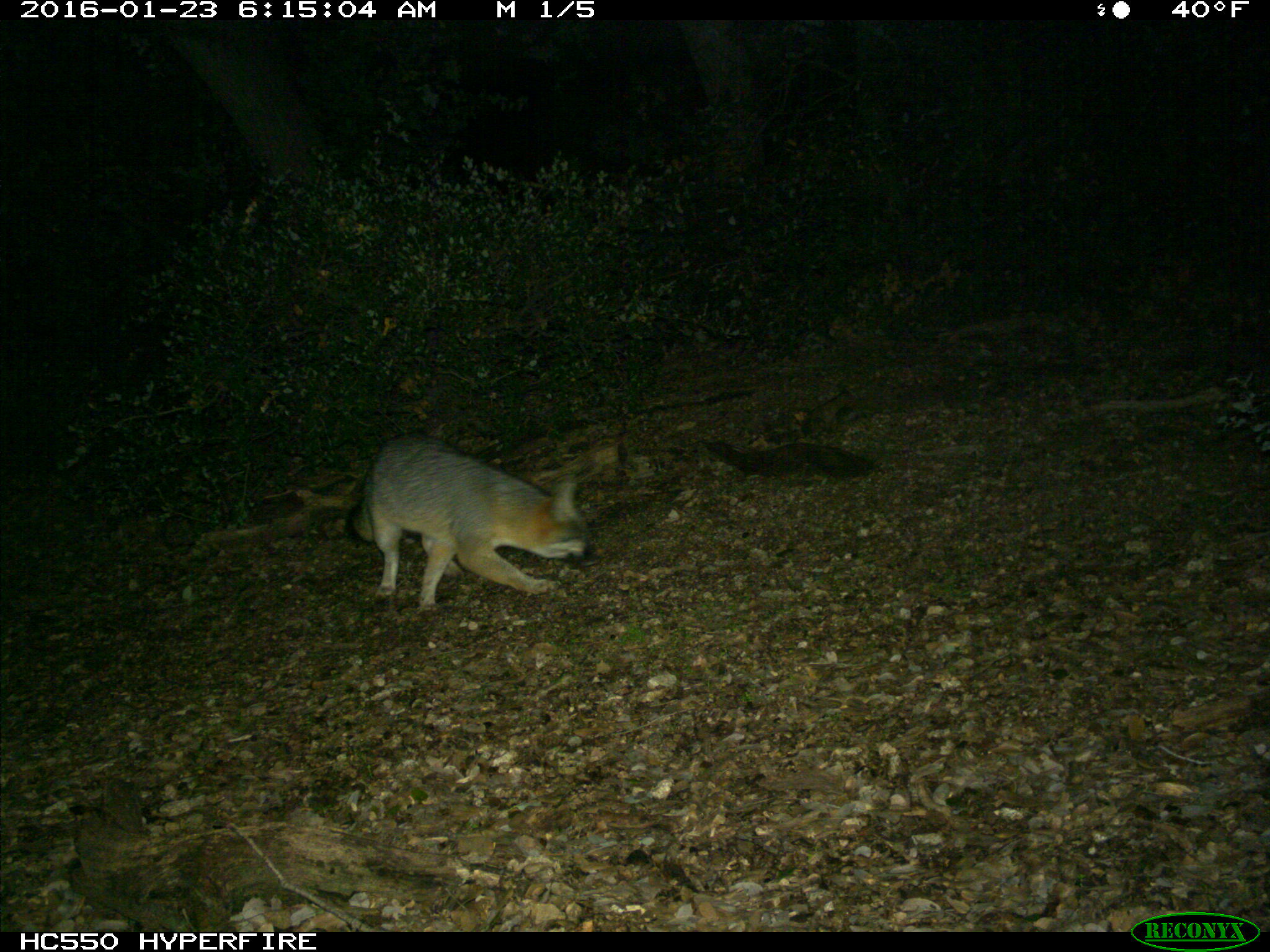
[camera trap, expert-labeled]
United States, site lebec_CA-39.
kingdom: Animalia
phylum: Chordata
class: Mammalia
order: Carnivora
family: Canidae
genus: Urocyon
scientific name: Urocyon cinereoargenteus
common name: gray fox